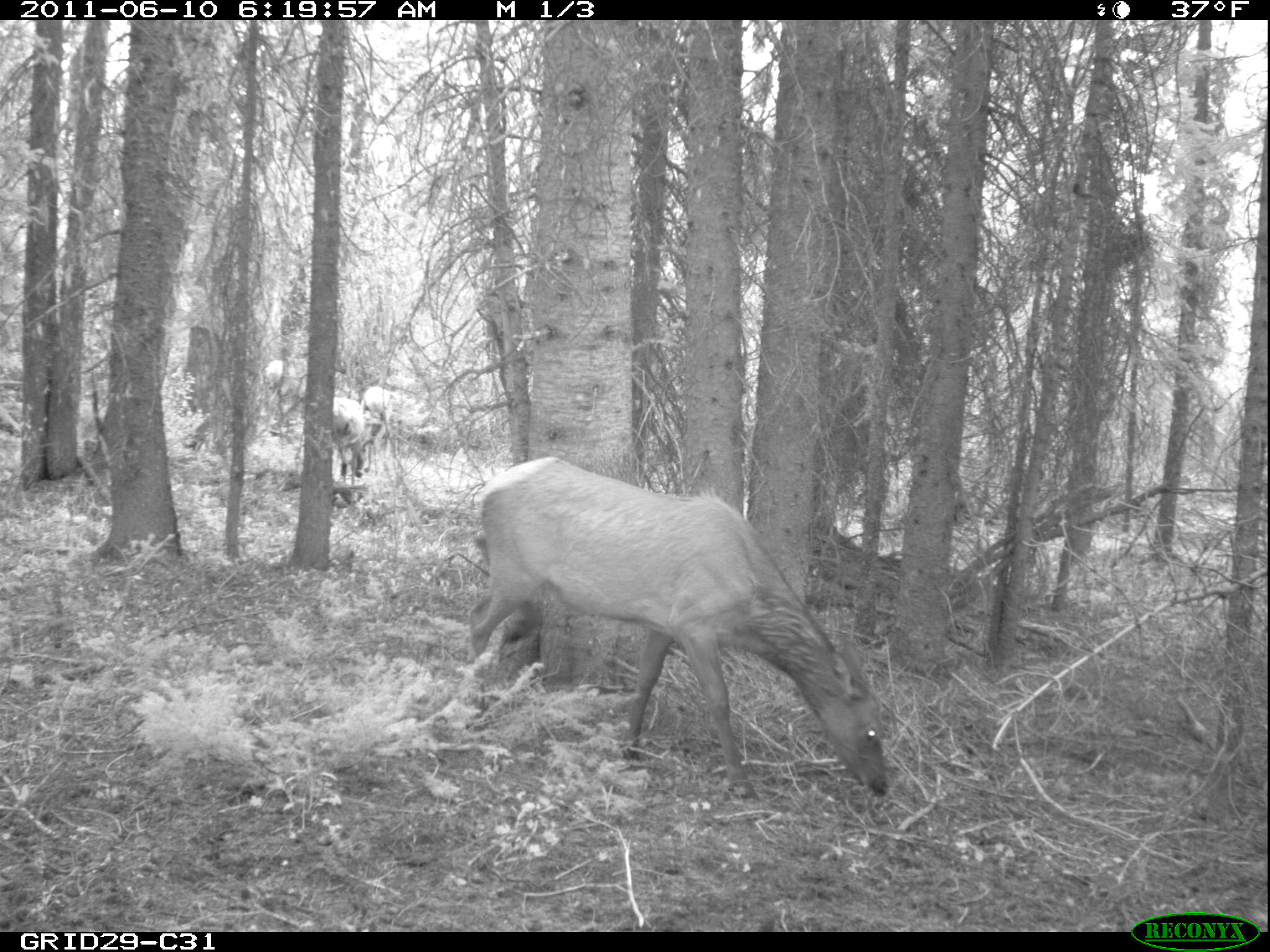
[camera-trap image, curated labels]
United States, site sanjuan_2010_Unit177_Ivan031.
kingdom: Animalia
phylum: Chordata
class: Mammalia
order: Artiodactyla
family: Cervidae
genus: Cervus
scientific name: Cervus elaphus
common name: red deer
Cervus elaphus (red deer).